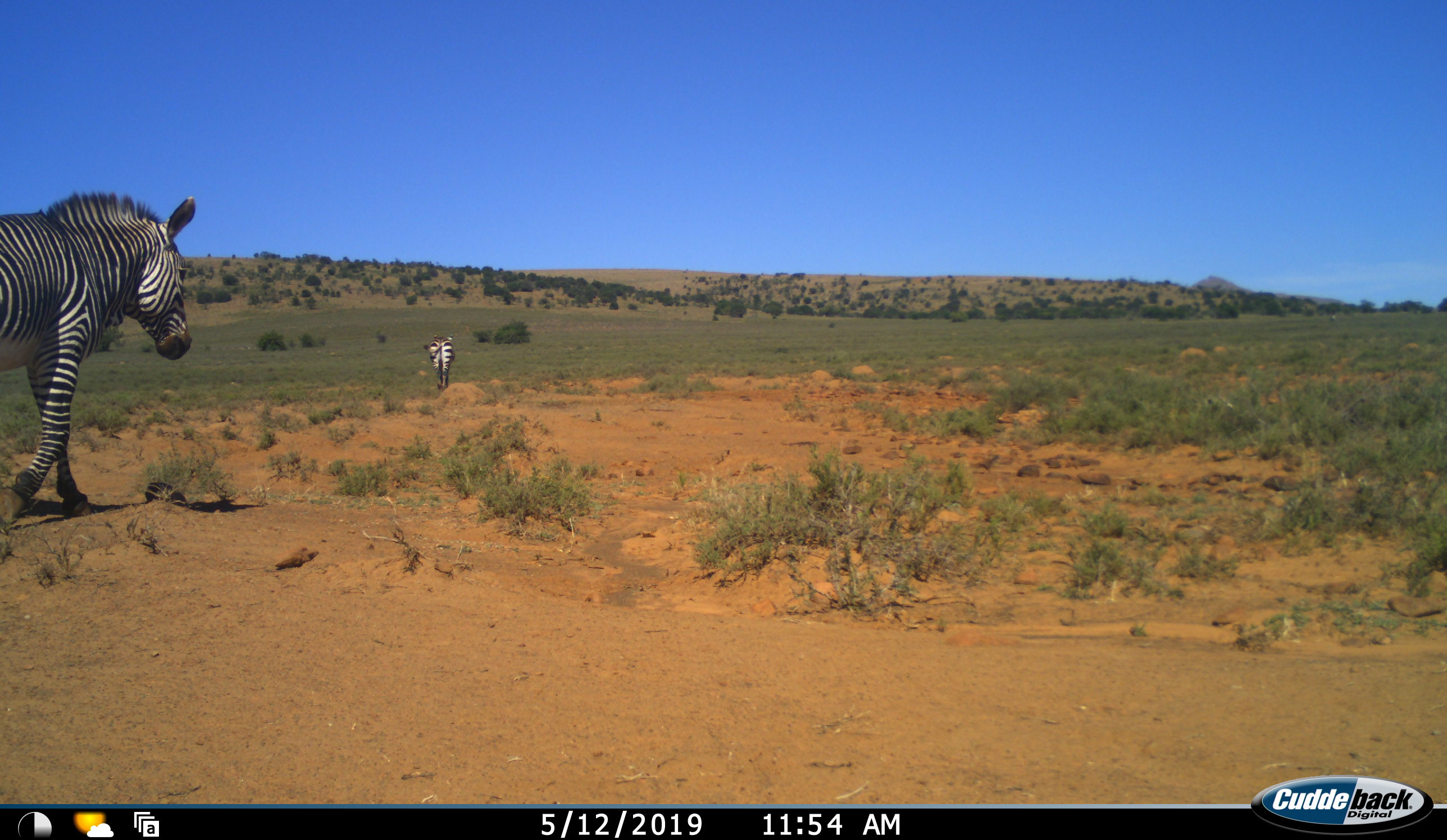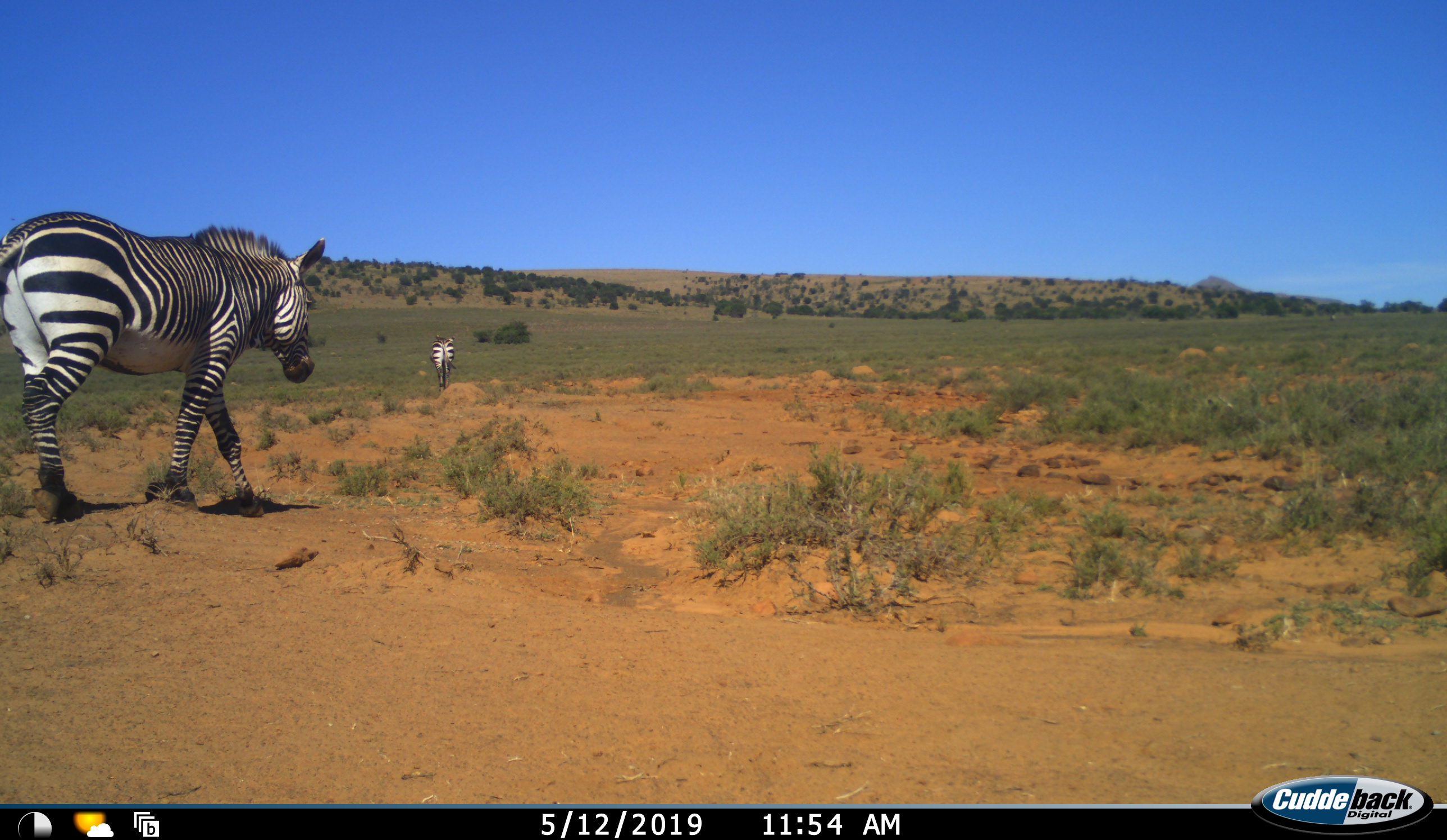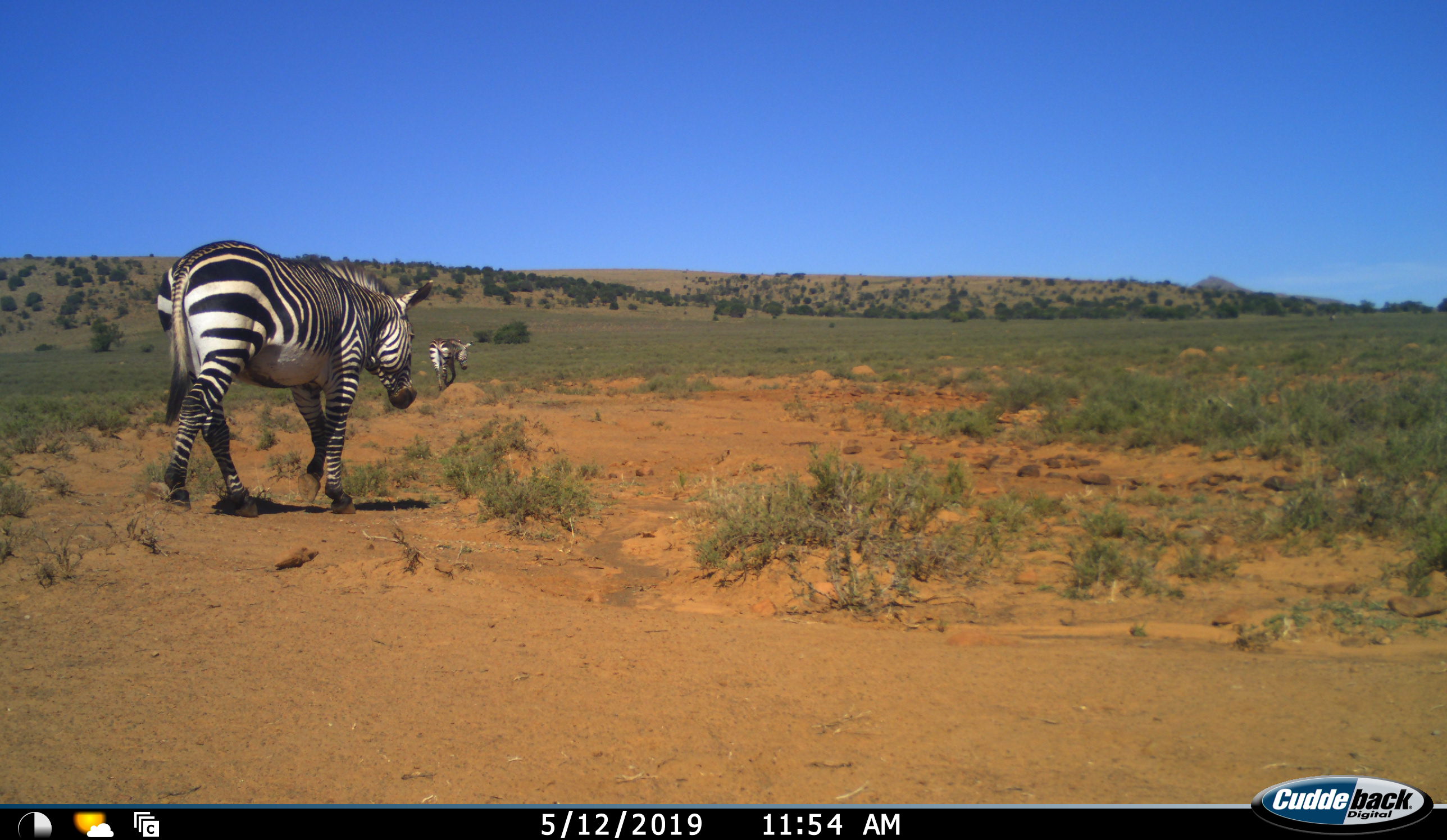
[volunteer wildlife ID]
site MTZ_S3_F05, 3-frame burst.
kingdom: Animalia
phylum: Chordata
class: Mammalia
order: Perissodactyla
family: Equidae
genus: Equus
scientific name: Equus zebra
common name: mountain zebra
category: zebramountain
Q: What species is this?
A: Zebramountain (mountain zebra) (Equus zebra).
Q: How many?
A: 2.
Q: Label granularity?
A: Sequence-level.